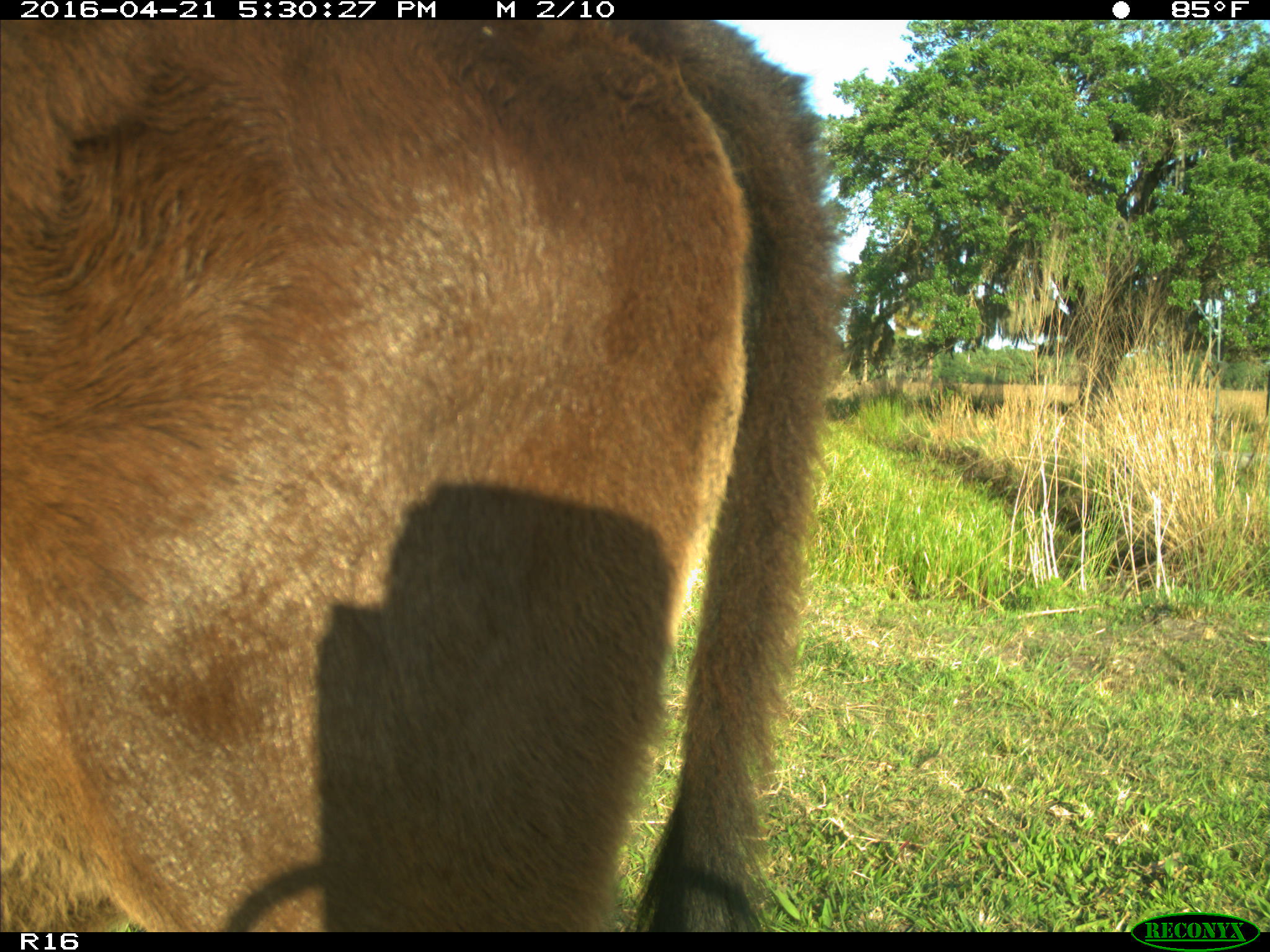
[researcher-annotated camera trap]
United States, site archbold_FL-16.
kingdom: Animalia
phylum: Chordata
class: Mammalia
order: Artiodactyla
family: Bovidae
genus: Bos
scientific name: Bos taurus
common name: domestic cow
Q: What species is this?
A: Bos taurus (domestic cow).